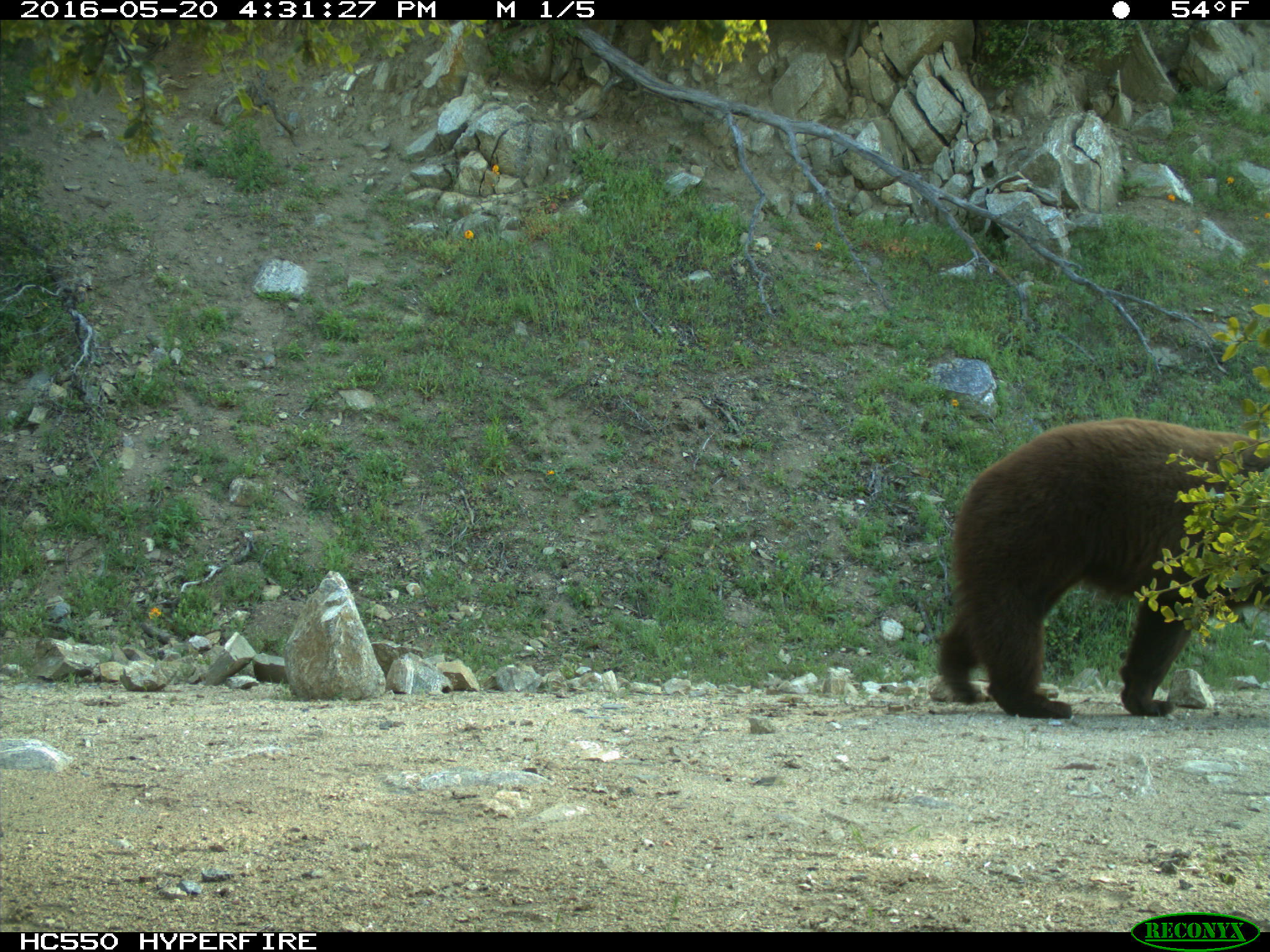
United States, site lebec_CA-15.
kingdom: Animalia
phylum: Chordata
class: Mammalia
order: Carnivora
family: Ursidae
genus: Ursus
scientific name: Ursus americanus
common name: american black bear